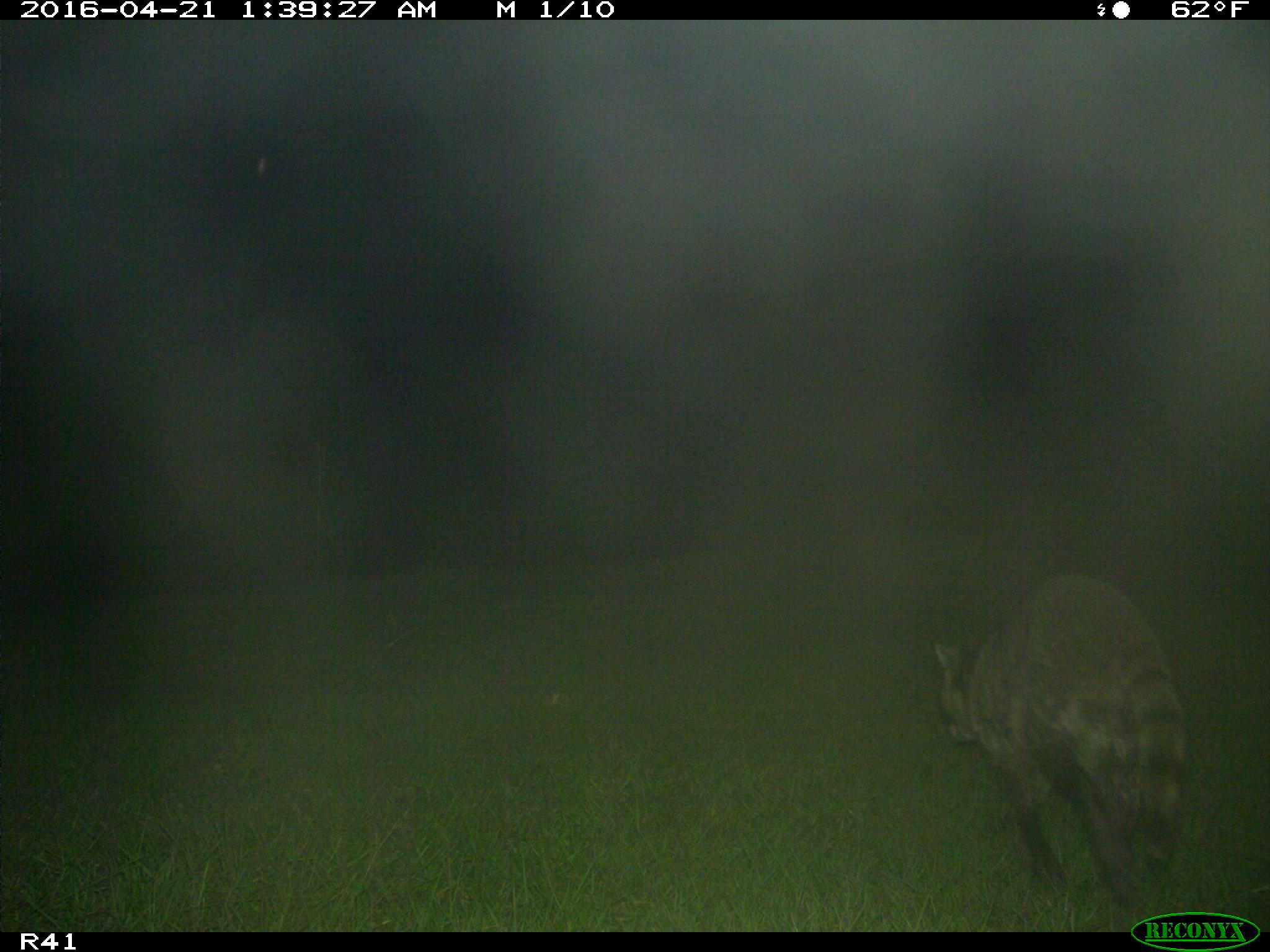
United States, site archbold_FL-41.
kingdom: Animalia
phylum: Chordata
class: Mammalia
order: Carnivora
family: Procyonidae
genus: Procyon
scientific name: Procyon lotor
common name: common raccoon